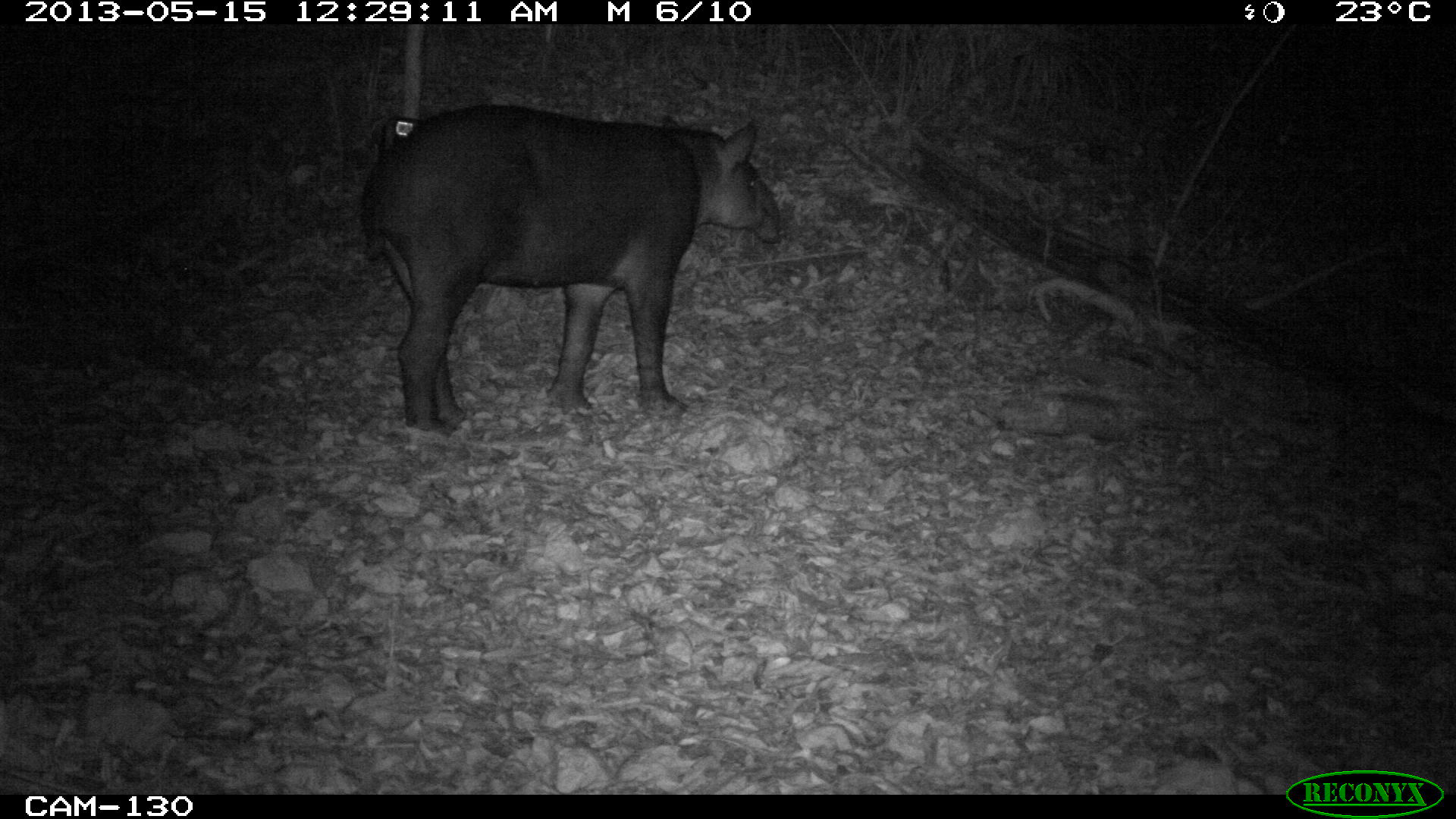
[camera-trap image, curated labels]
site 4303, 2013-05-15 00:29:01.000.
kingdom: Animalia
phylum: Chordata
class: Mammalia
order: Perissodactyla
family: Tapiridae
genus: Tapirus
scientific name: Tapirus bairdii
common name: baird's tapir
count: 1